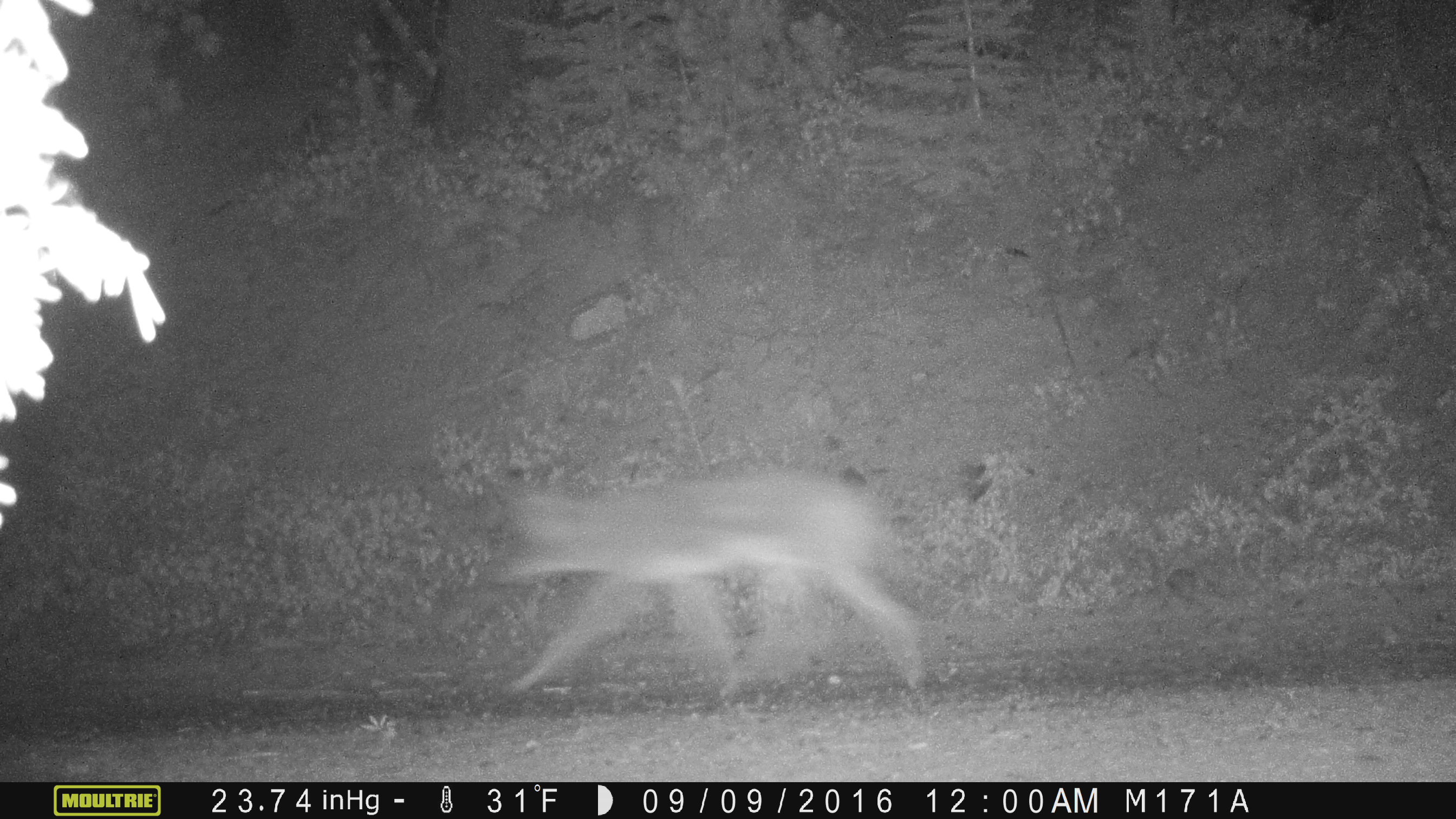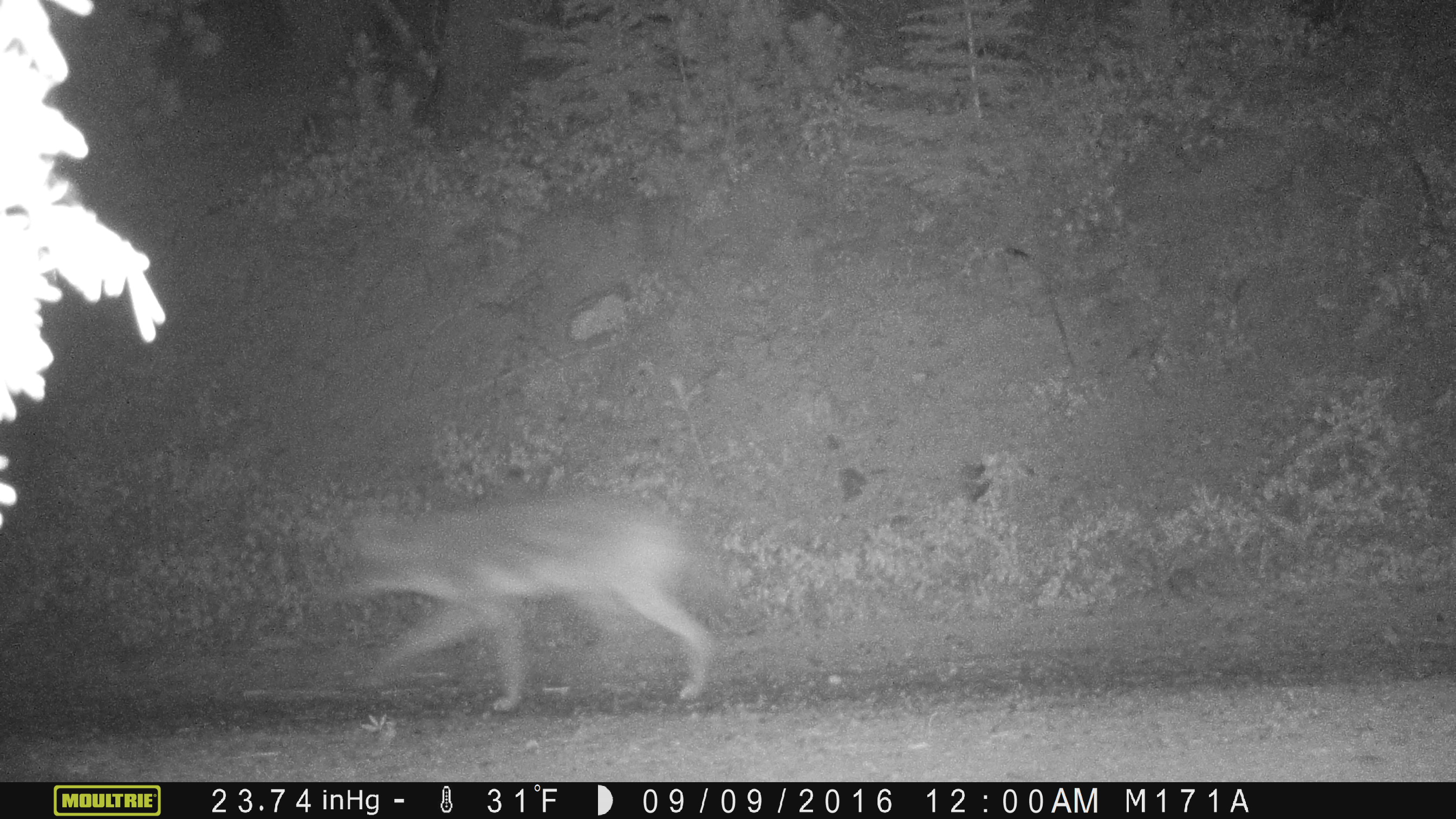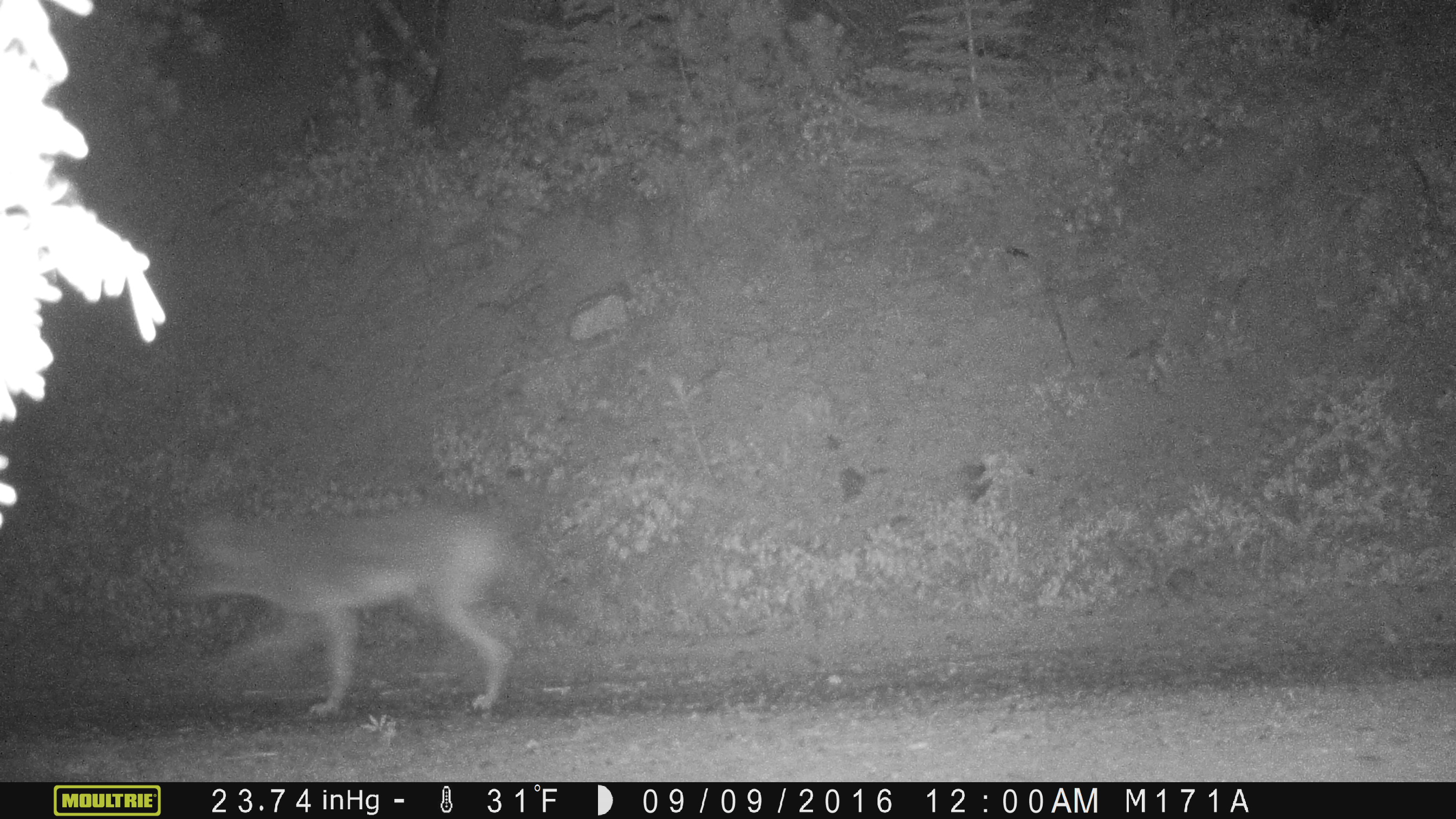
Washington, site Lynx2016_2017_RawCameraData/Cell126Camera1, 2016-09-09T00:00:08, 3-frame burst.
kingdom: Animalia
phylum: Chordata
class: Mammalia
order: Carnivora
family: Canidae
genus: Canis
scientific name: Canis latrans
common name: coyote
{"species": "Canis latrans (coyote)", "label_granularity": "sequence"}